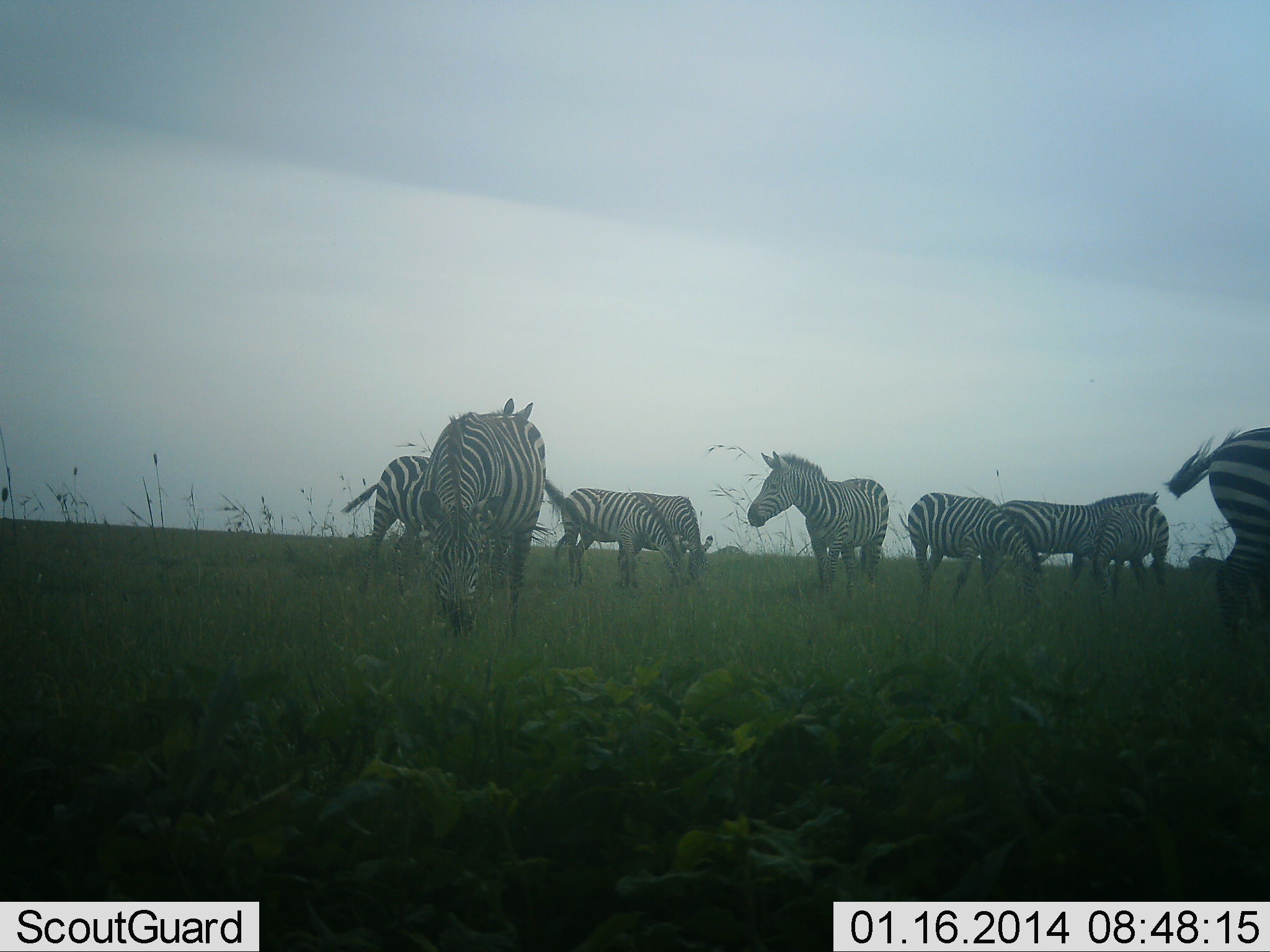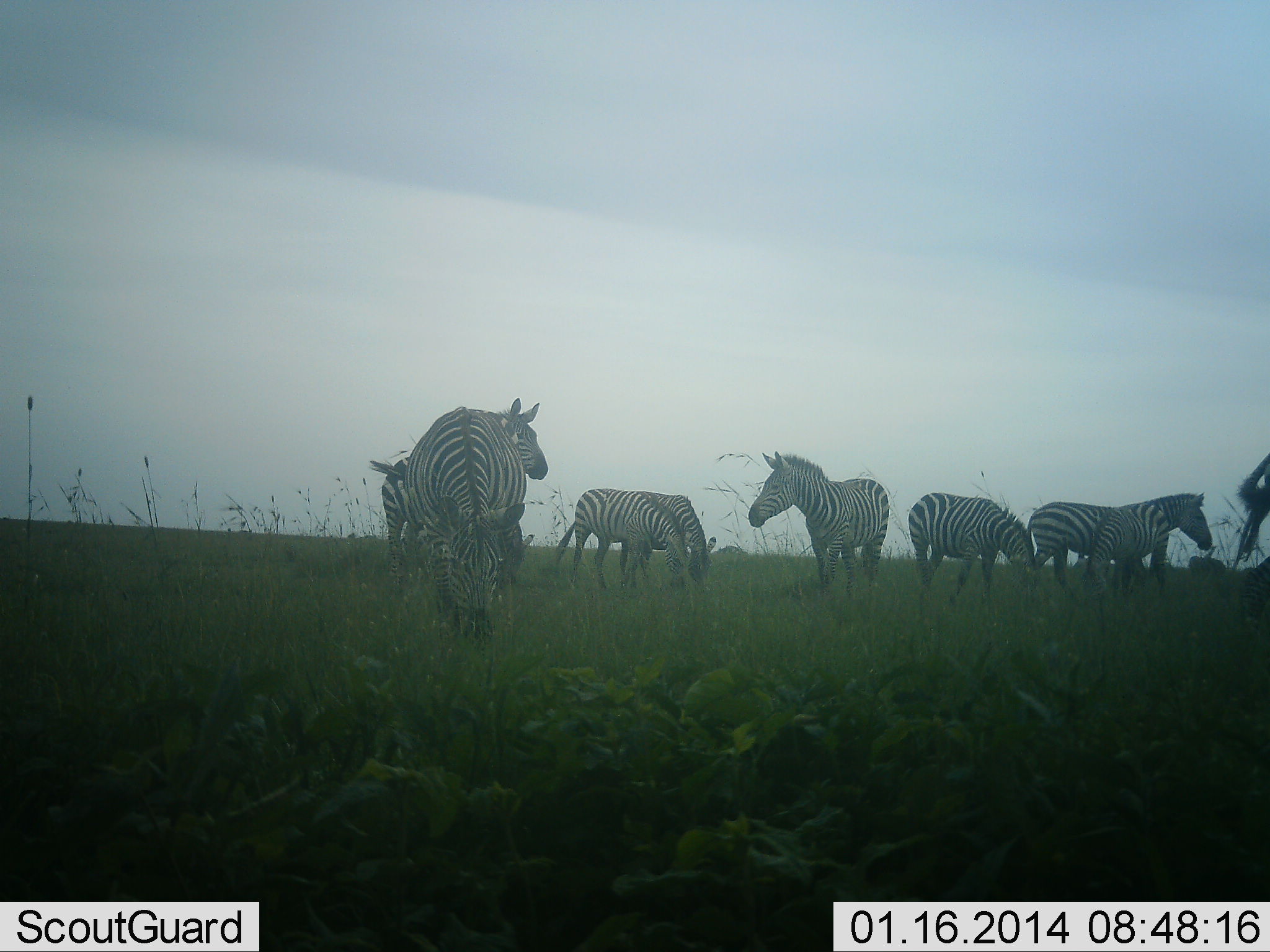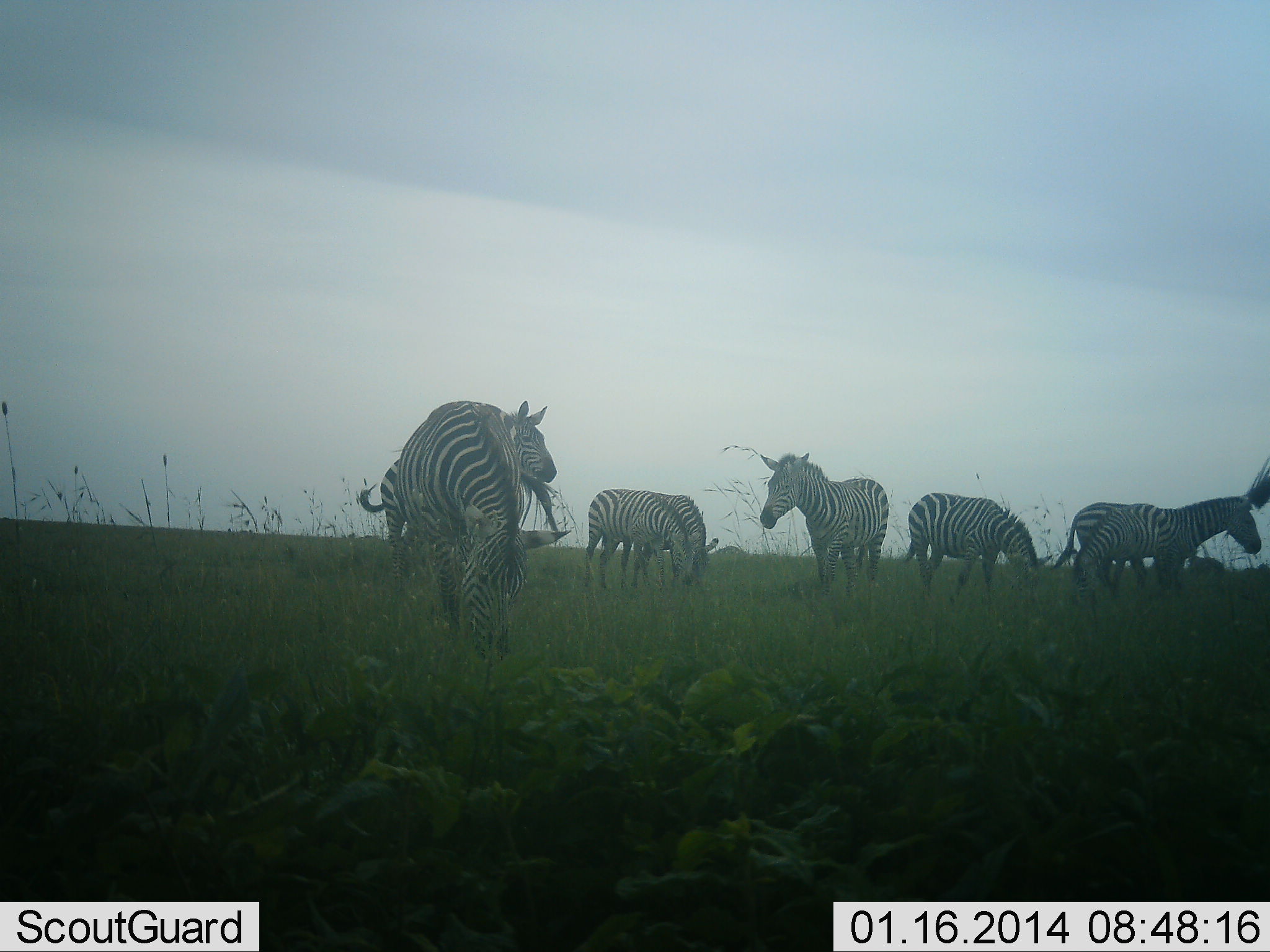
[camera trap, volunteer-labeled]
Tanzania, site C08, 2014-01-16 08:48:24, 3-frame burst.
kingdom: Animalia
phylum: Chordata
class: Mammalia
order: Perissodactyla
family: Equidae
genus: Equus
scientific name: Equus quagga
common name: plains zebra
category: zebra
Zebra (plains zebra) (Equus quagga), count 9. Behavior (volunteer vote fractions): standing 80%, resting 0%, moving 60%, interacting 0%. Young present (vote fraction): 10%. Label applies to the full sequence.